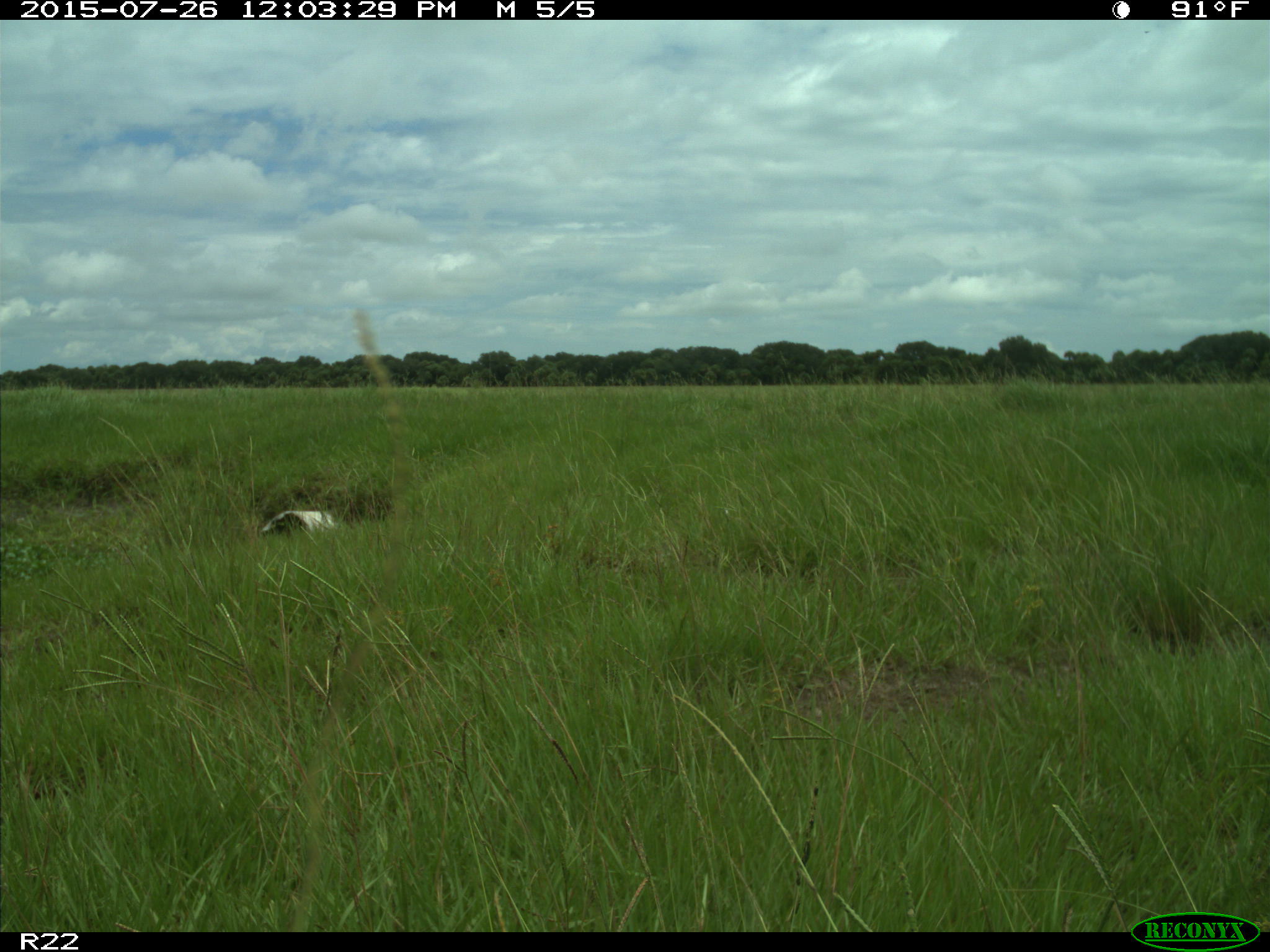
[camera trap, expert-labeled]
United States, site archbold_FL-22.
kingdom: Animalia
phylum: Chordata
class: Mammalia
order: Artiodactyla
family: Bovidae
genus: Bos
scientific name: Bos taurus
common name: domestic cow